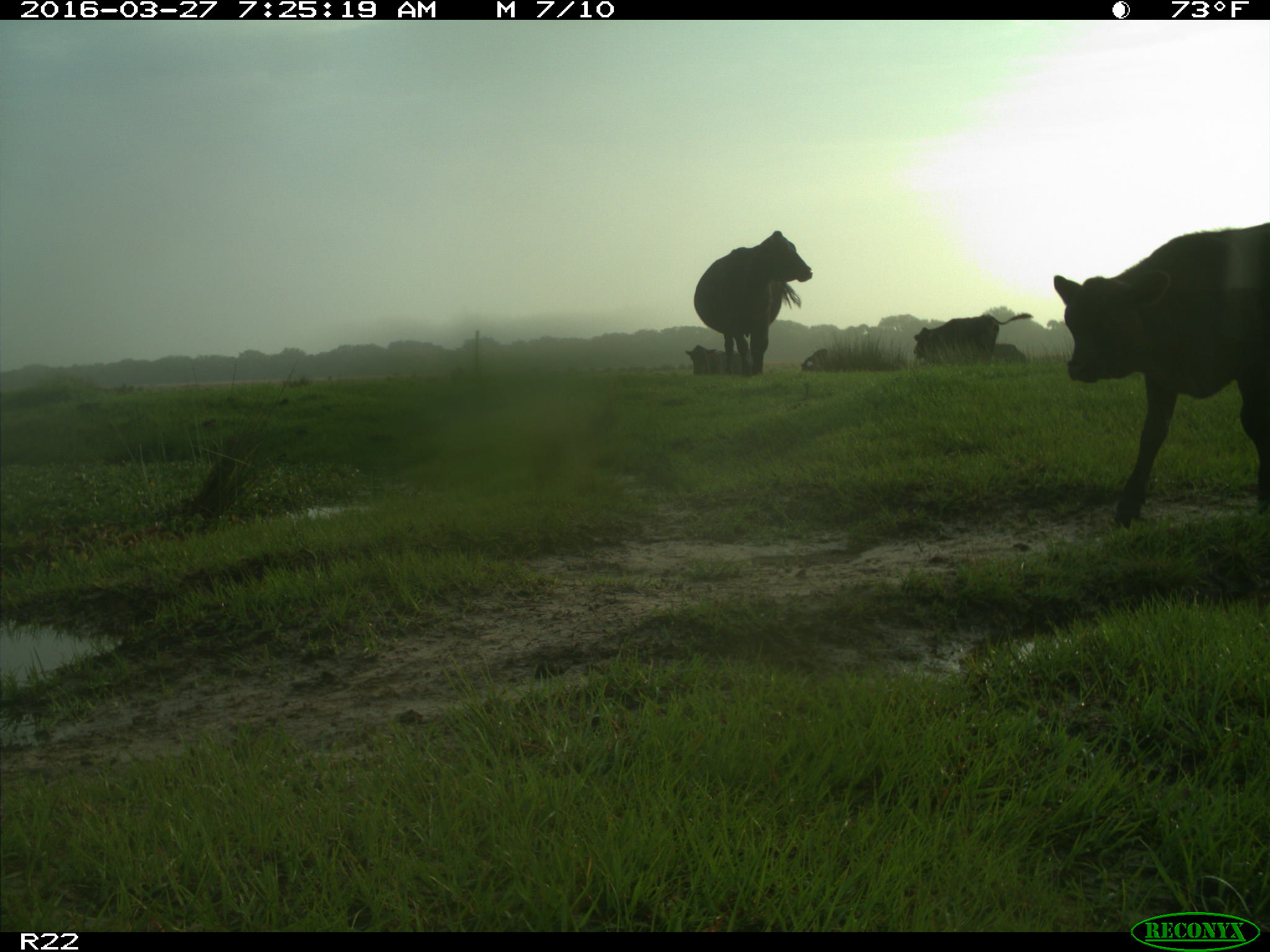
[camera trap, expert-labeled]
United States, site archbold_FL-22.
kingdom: Animalia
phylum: Chordata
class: Mammalia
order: Artiodactyla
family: Bovidae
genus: Bos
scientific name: Bos taurus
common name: domestic cow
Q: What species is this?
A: Bos taurus (domestic cow).